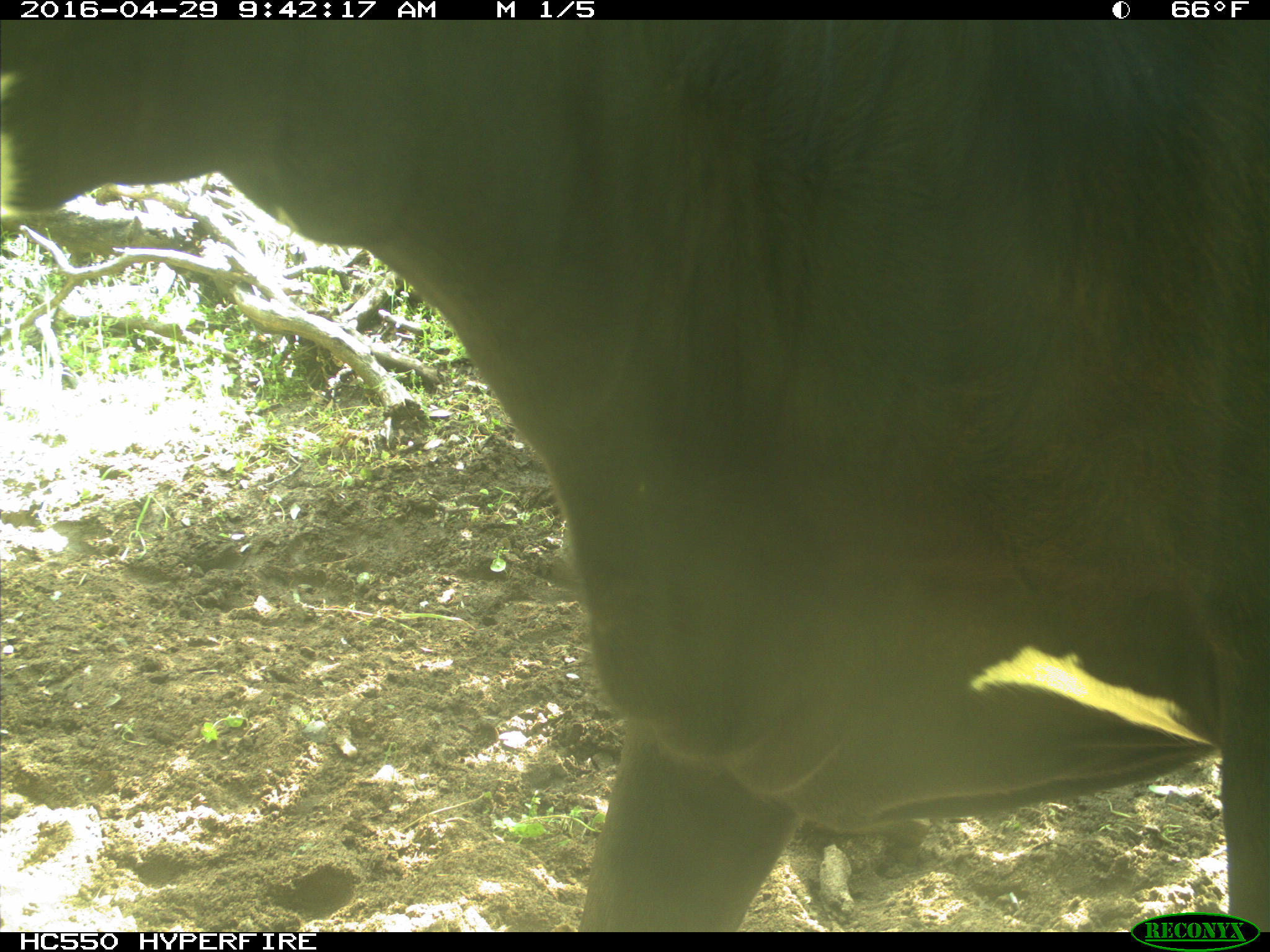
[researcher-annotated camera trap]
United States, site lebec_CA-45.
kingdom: Animalia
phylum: Chordata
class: Mammalia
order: Artiodactyla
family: Bovidae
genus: Bos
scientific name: Bos taurus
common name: domestic cow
Bos taurus (domestic cow).